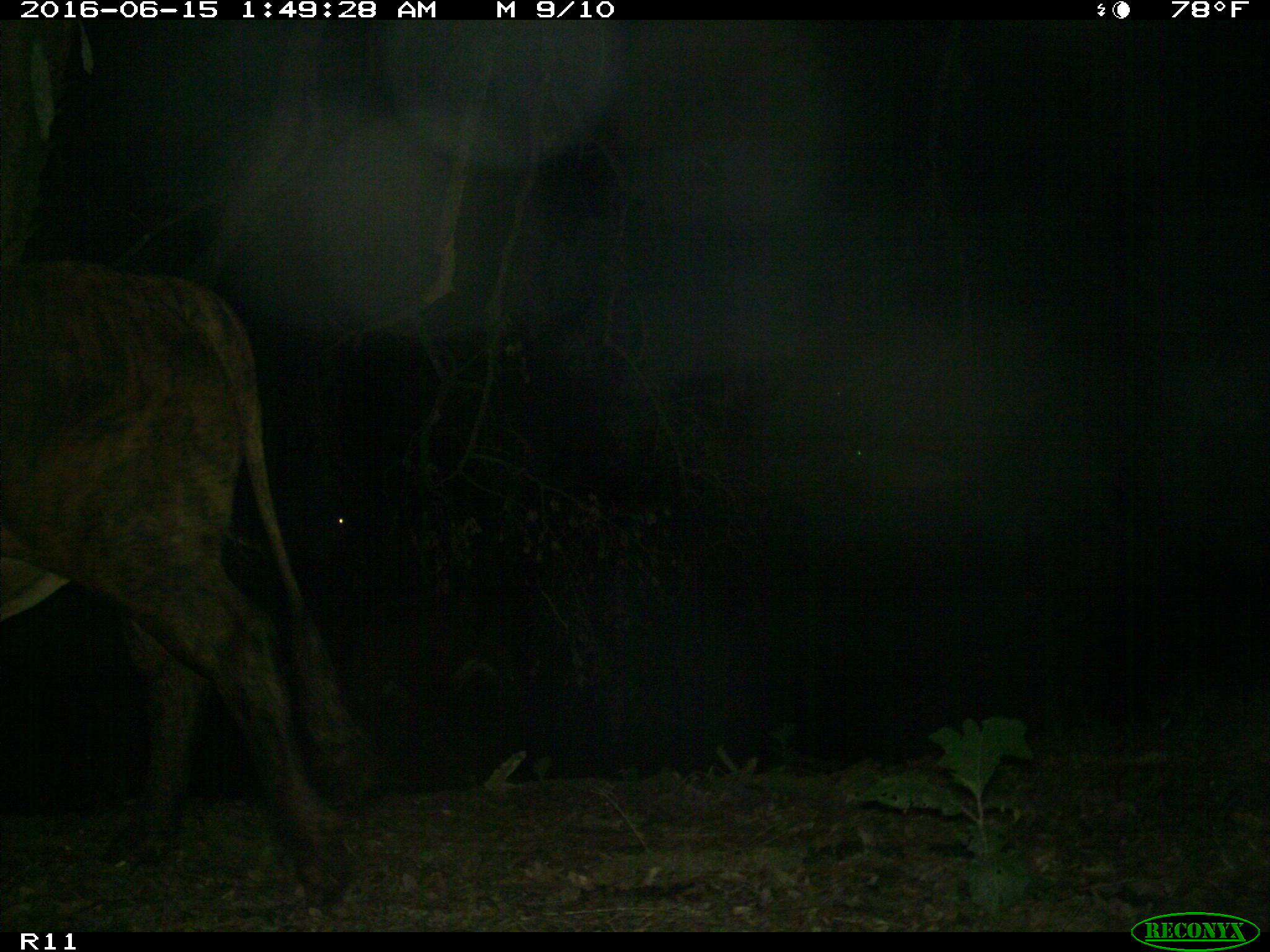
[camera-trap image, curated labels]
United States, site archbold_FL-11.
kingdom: Animalia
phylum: Chordata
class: Mammalia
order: Artiodactyla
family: Bovidae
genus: Bos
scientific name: Bos taurus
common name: domestic cow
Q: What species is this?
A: Bos taurus (domestic cow).